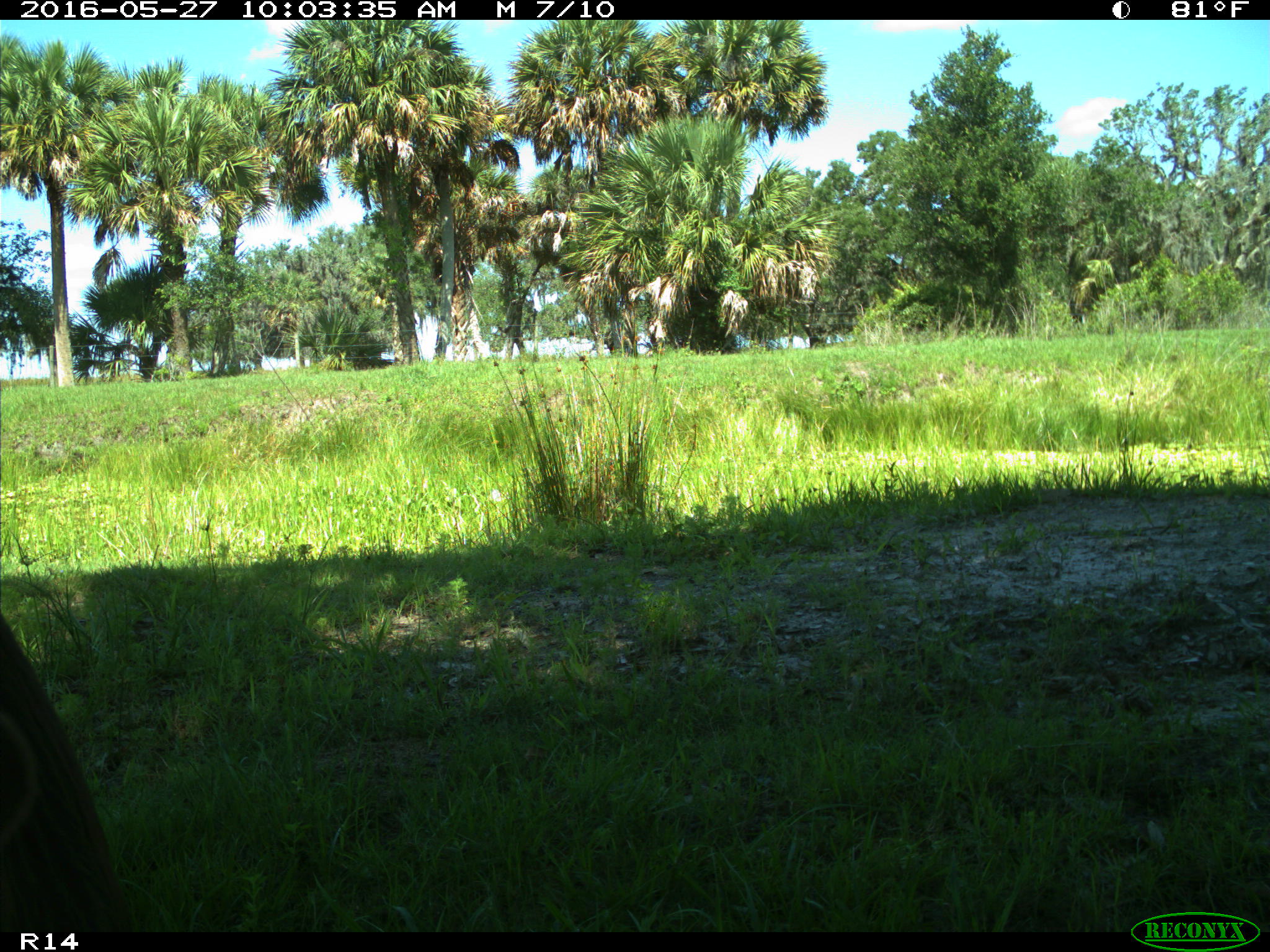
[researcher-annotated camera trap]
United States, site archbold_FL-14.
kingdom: Animalia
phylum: Chordata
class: Mammalia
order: Artiodactyla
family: Suidae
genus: Sus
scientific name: Sus scrofa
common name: wild boar